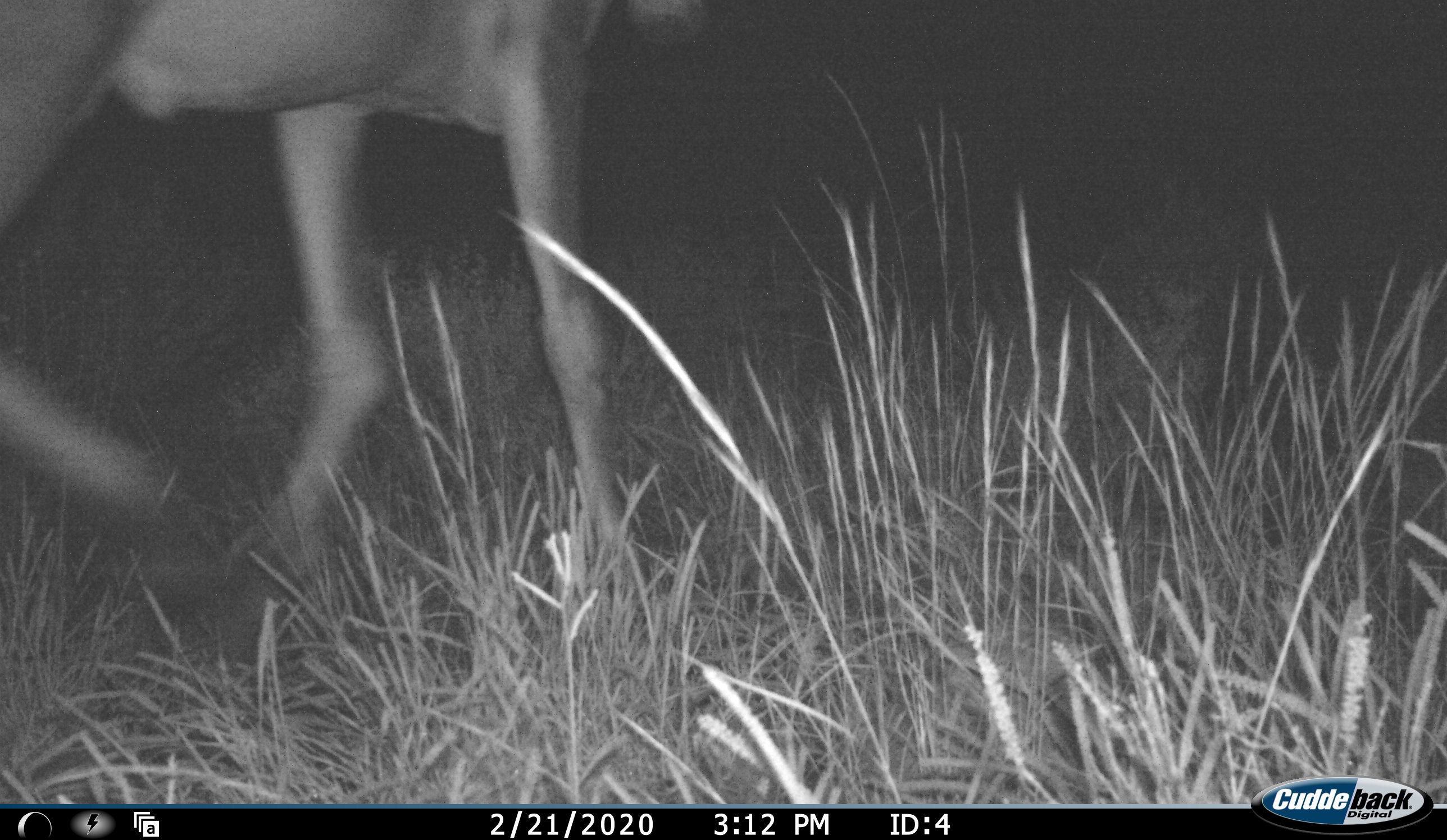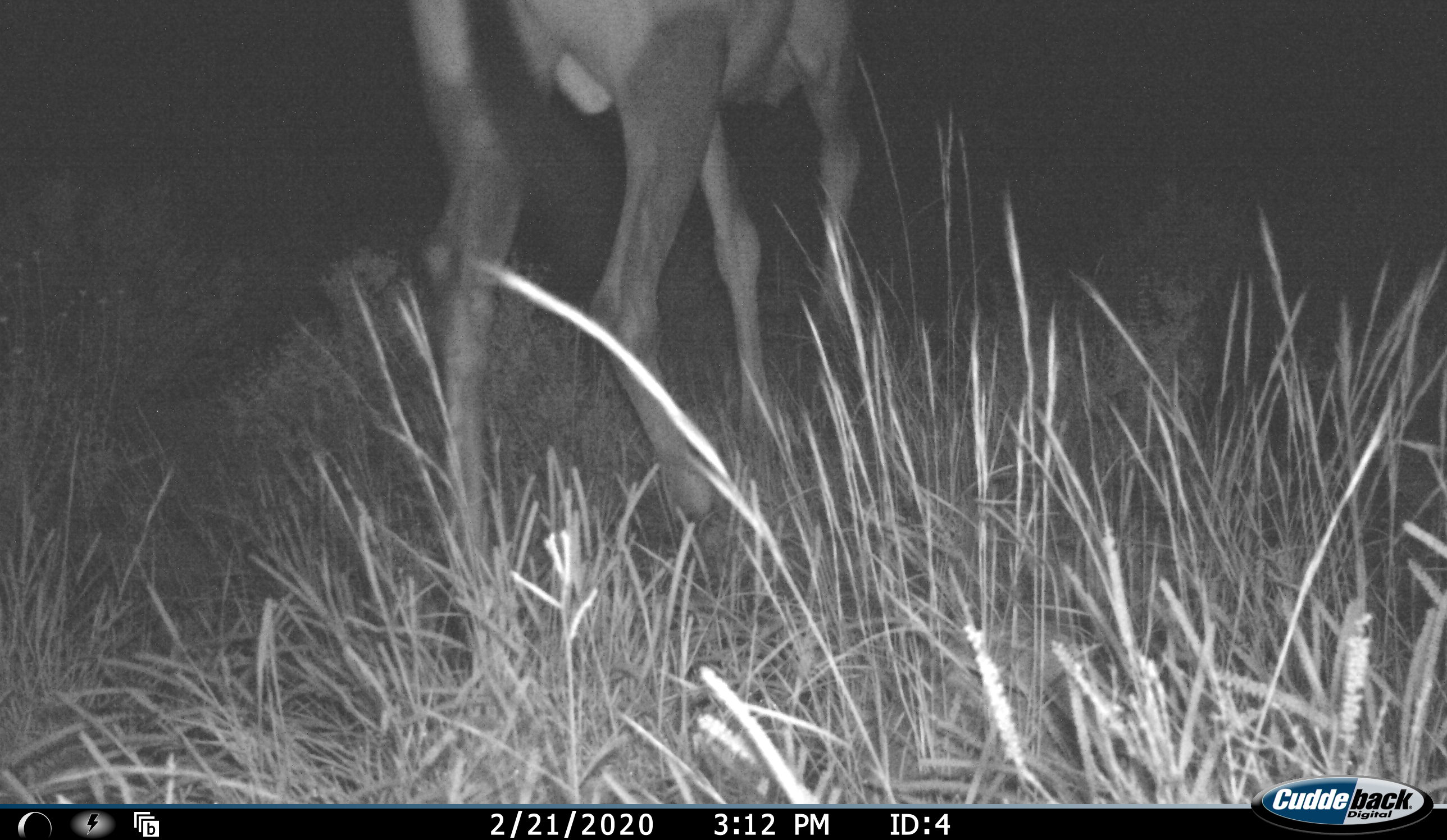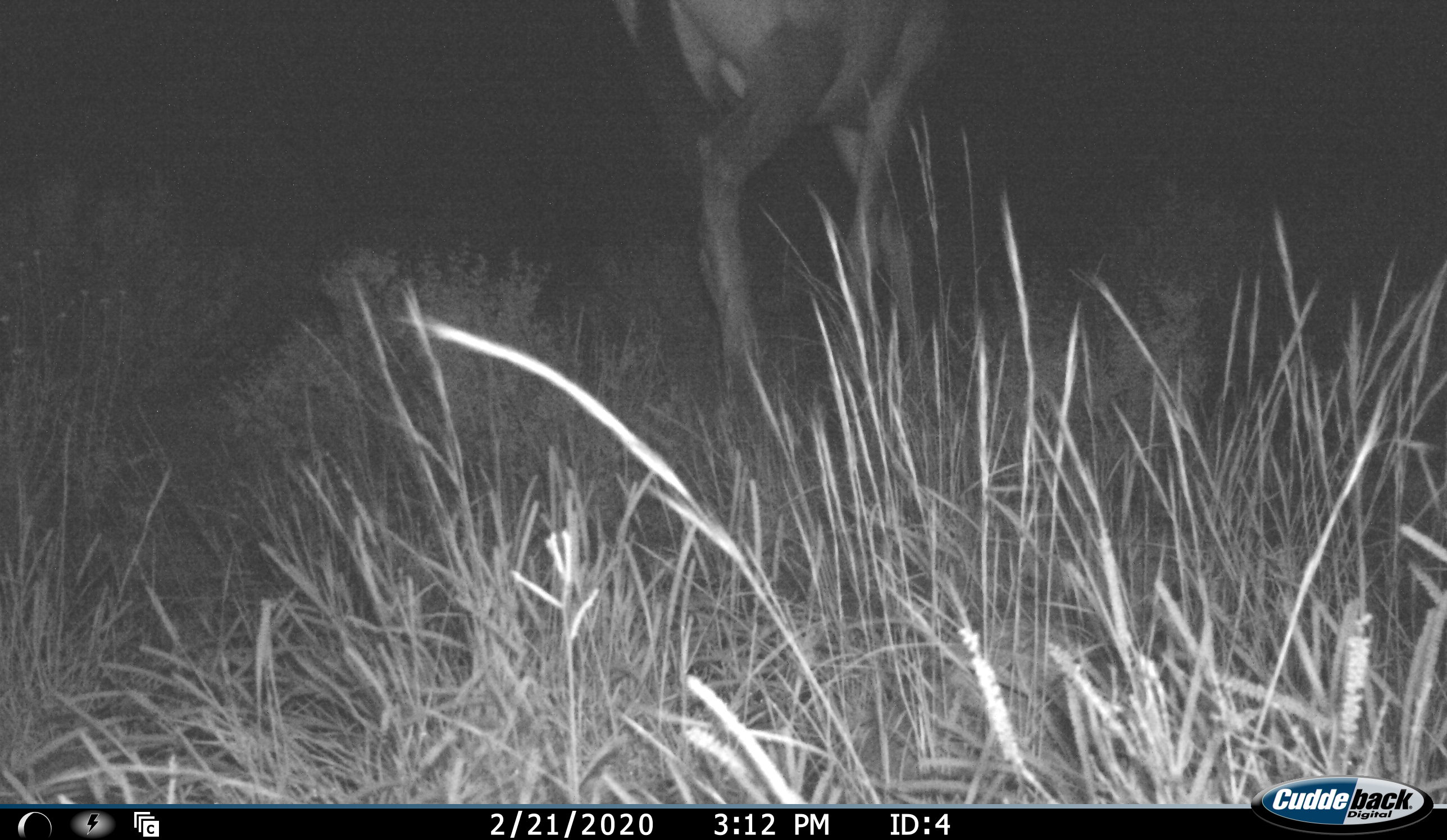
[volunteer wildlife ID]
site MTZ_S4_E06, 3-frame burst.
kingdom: Animalia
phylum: Chordata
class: Mammalia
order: Artiodactyla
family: Bovidae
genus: Alcelaphus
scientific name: Alcelaphus buselaphus caama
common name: red hartebeest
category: hartebeestred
Hartebeestred (red hartebeest) (Alcelaphus buselaphus caama), count 1. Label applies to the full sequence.